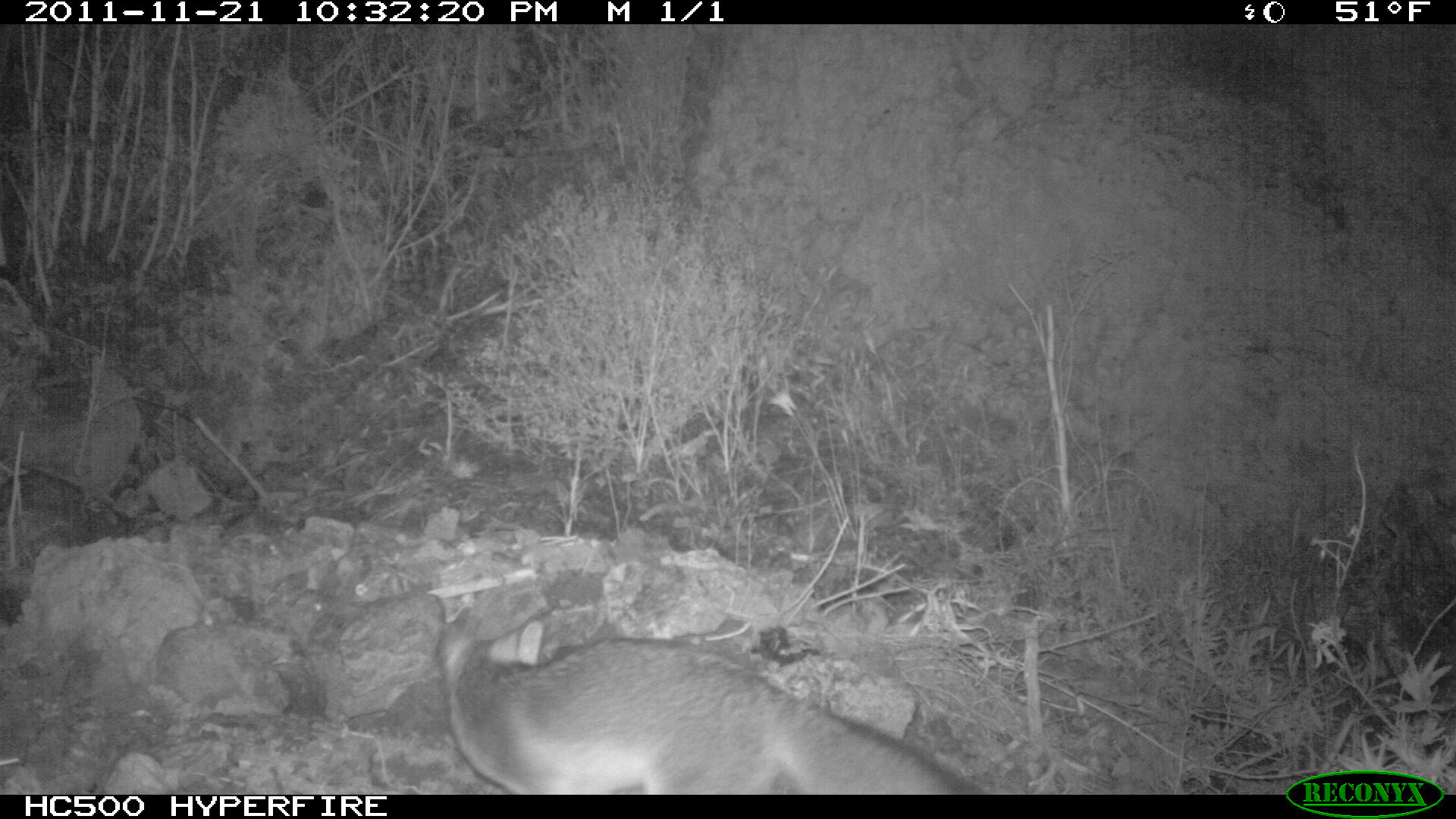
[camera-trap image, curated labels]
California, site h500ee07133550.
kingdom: Animalia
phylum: Chordata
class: Mammalia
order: Carnivora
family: Canidae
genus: Urocyon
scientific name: Urocyon littoralis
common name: island fox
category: fox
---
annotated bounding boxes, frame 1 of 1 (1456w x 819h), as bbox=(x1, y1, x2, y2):
fox: bbox=(437, 636, 966, 795)